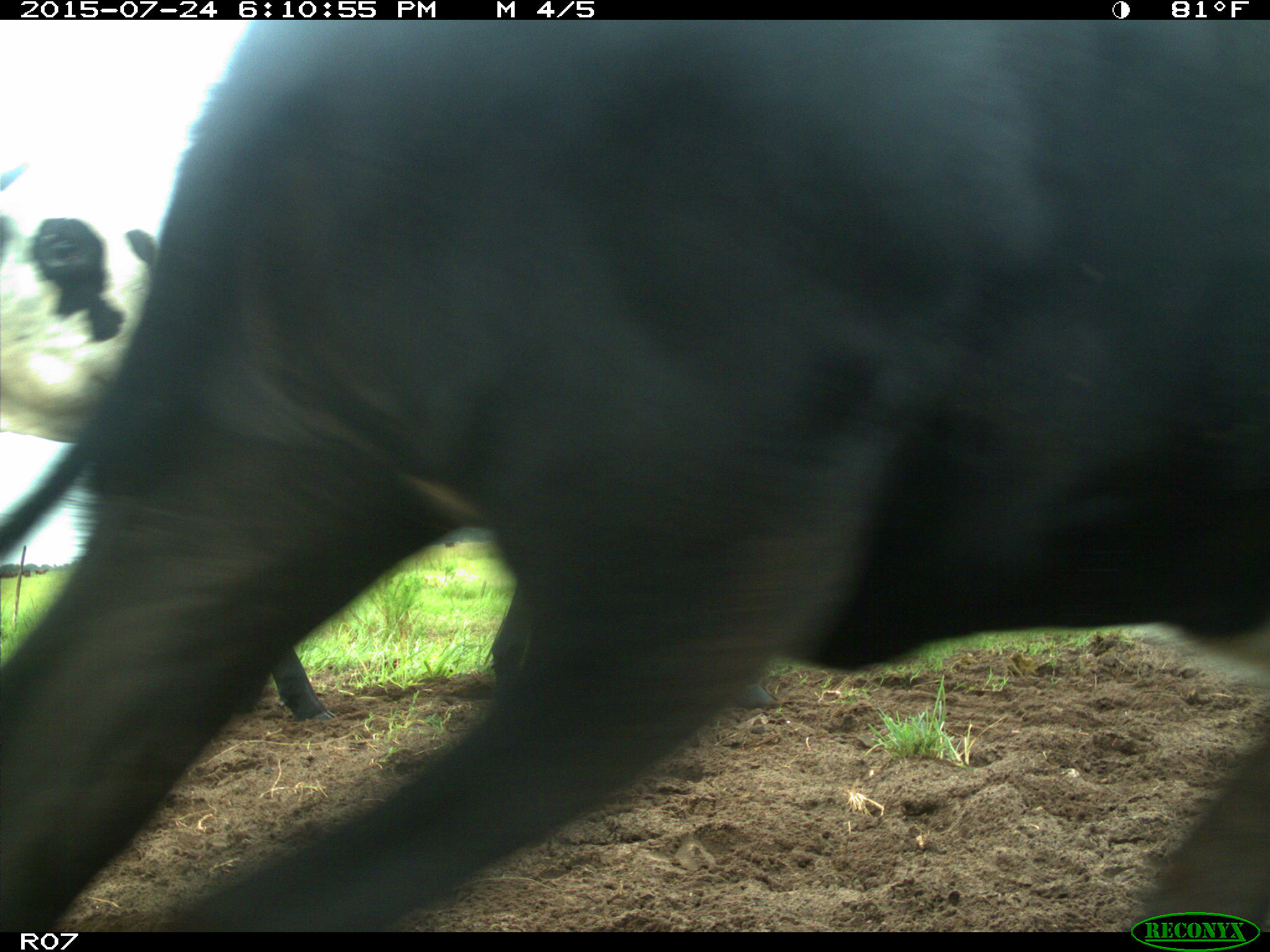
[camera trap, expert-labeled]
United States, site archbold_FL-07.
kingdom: Animalia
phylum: Chordata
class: Mammalia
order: Artiodactyla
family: Bovidae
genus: Bos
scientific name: Bos taurus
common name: domestic cow